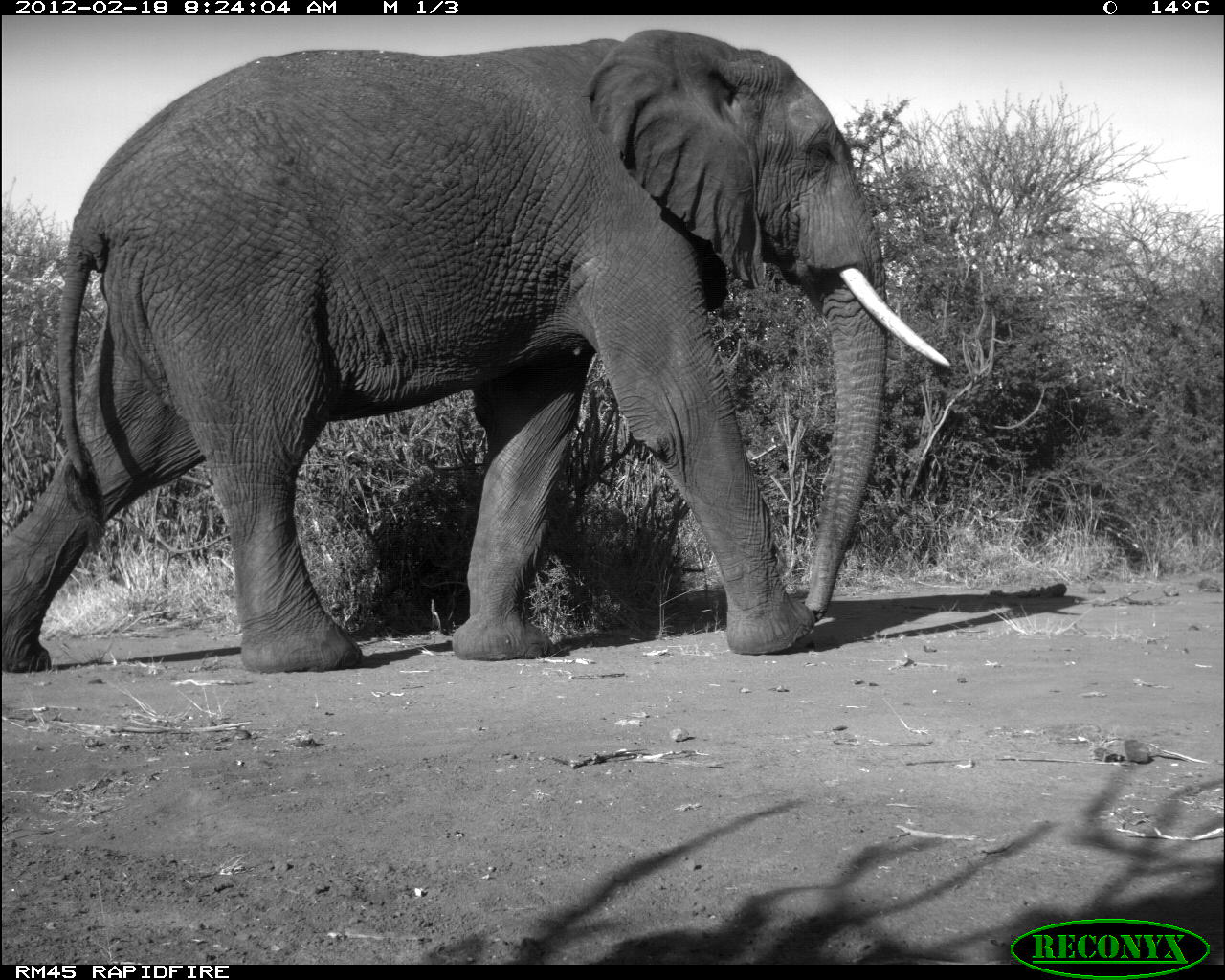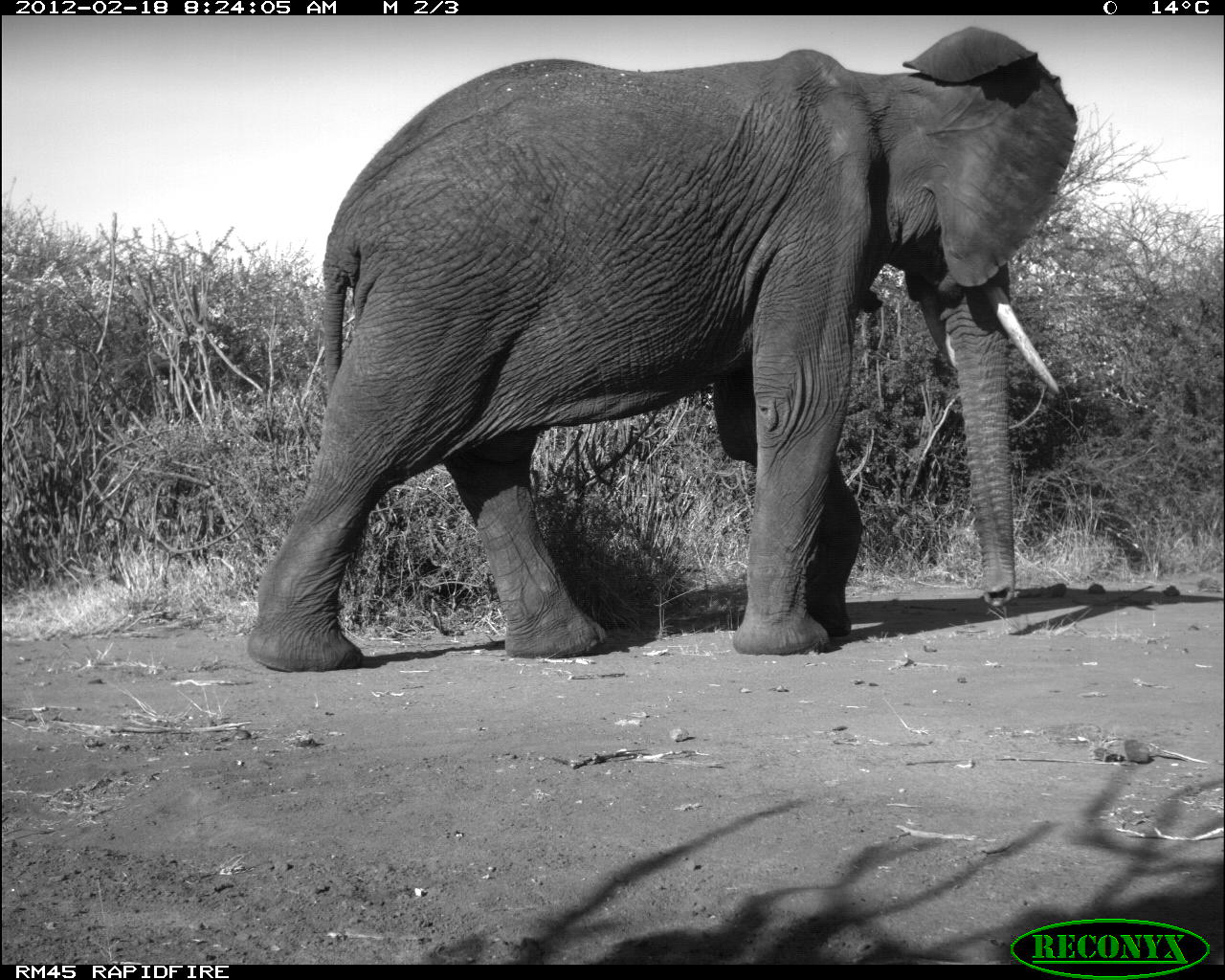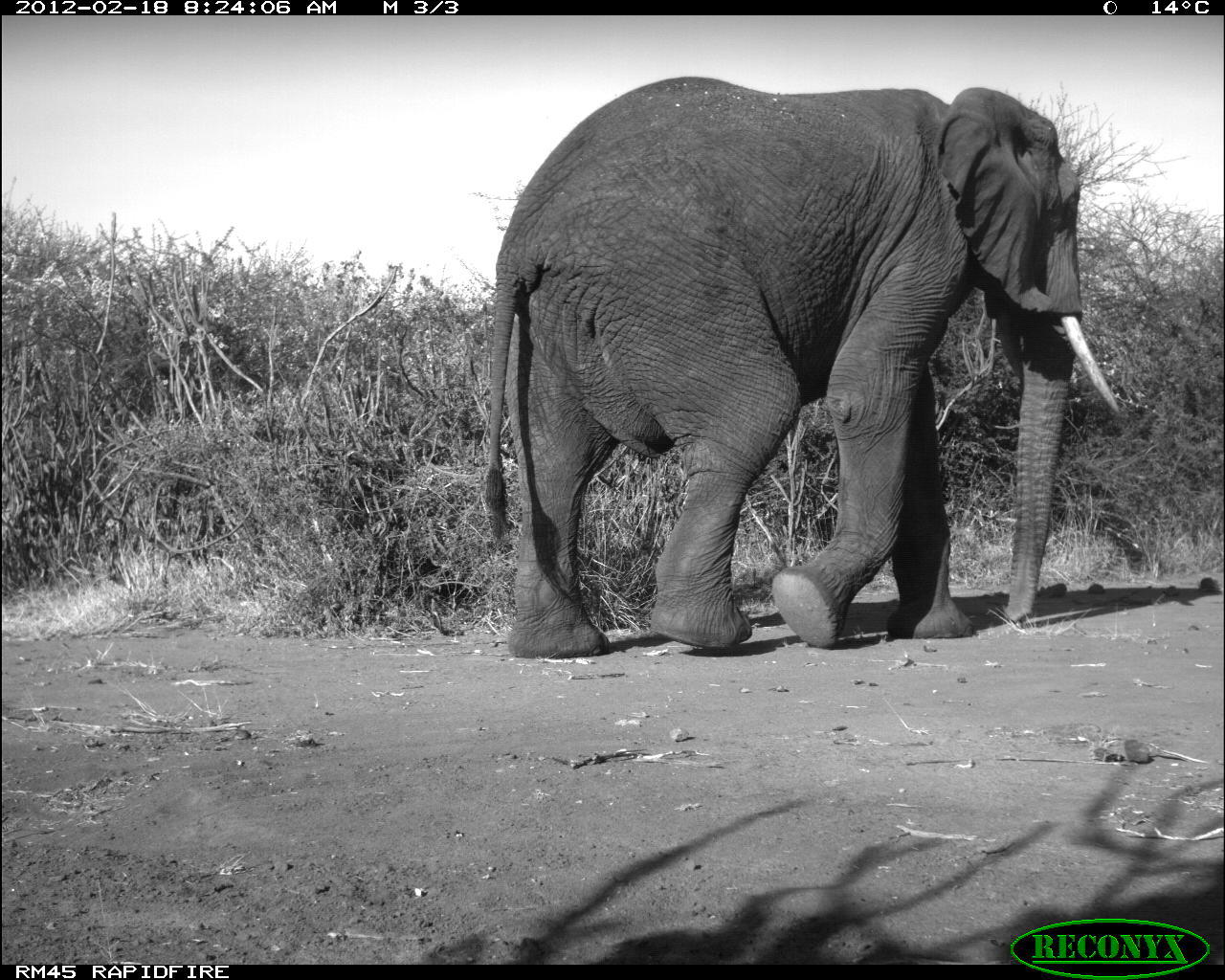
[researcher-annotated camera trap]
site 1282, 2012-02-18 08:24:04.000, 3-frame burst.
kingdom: Animalia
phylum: Chordata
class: Mammalia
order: Proboscidea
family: Elephantidae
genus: Loxodonta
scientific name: Loxodonta africana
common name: african bush elephant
Loxodonta africana (african bush elephant), count 1.